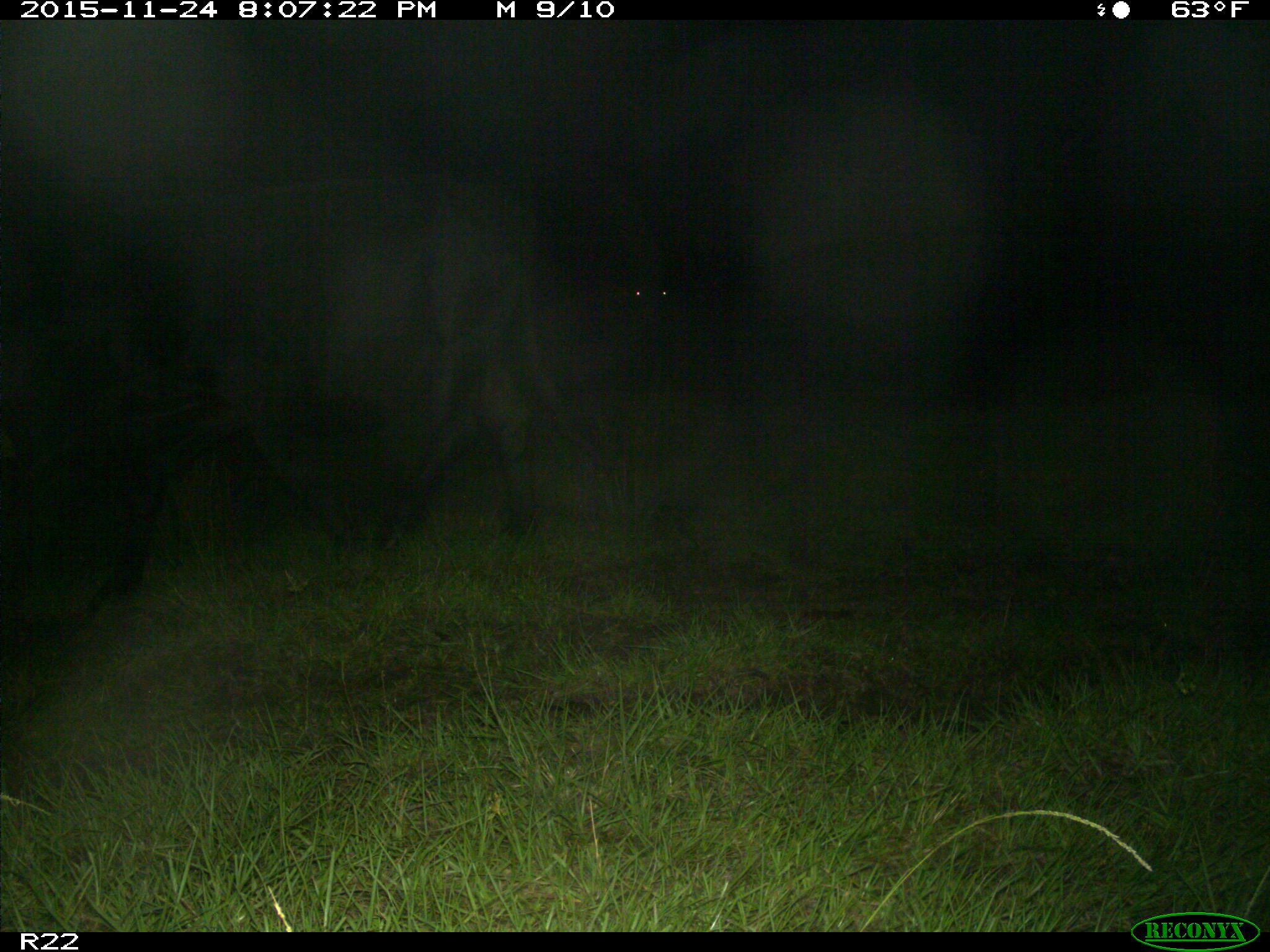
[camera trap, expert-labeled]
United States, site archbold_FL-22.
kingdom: Animalia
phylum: Chordata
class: Mammalia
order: Artiodactyla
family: Bovidae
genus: Bos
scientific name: Bos taurus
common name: domestic cow